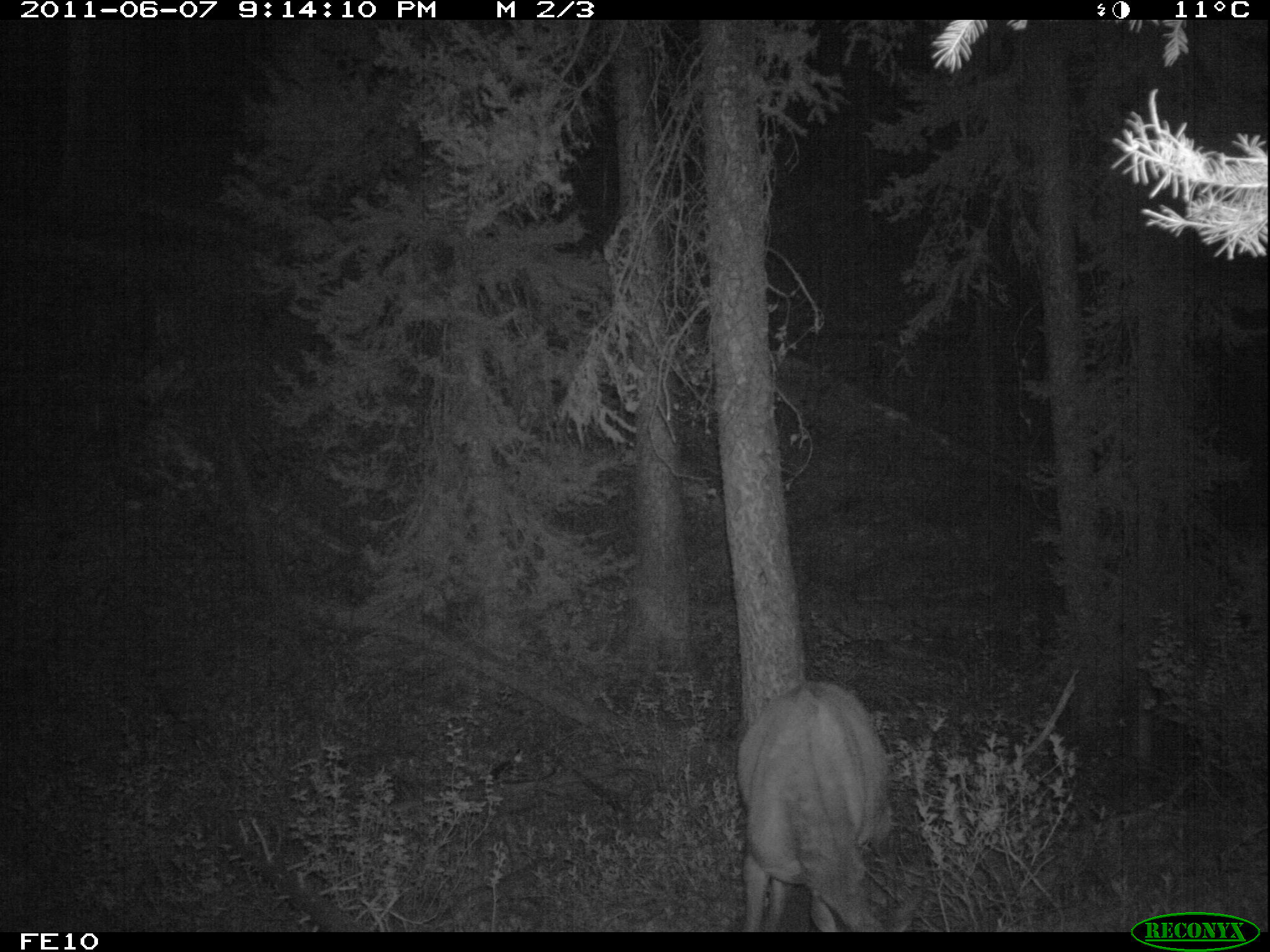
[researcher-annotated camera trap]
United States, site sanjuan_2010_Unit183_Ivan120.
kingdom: Animalia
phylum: Chordata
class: Mammalia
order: Artiodactyla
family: Cervidae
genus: Cervus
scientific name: Cervus elaphus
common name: red deer